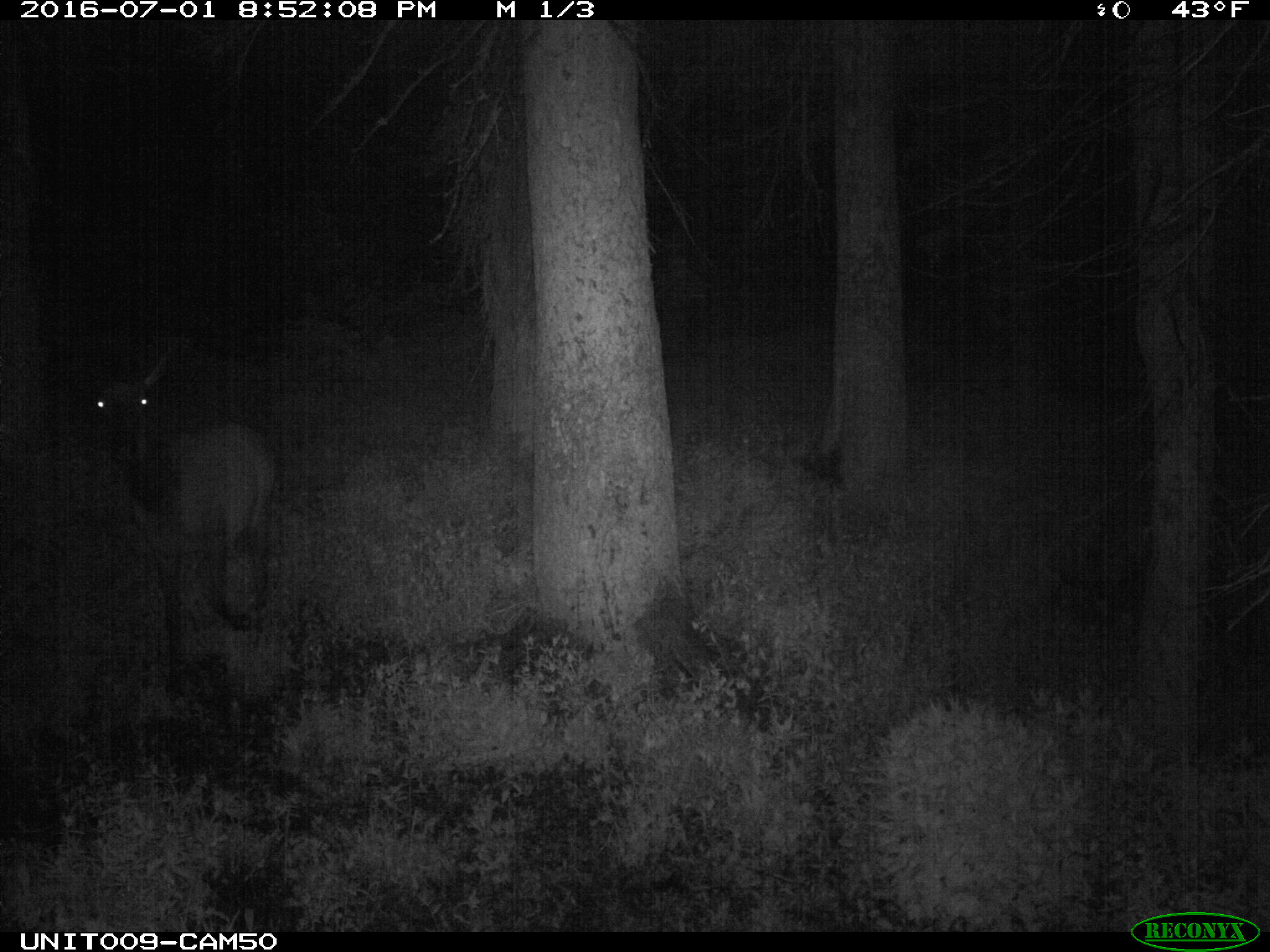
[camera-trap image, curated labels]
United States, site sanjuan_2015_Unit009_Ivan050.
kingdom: Animalia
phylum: Chordata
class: Mammalia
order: Artiodactyla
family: Cervidae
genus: Cervus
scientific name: Cervus elaphus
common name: red deer